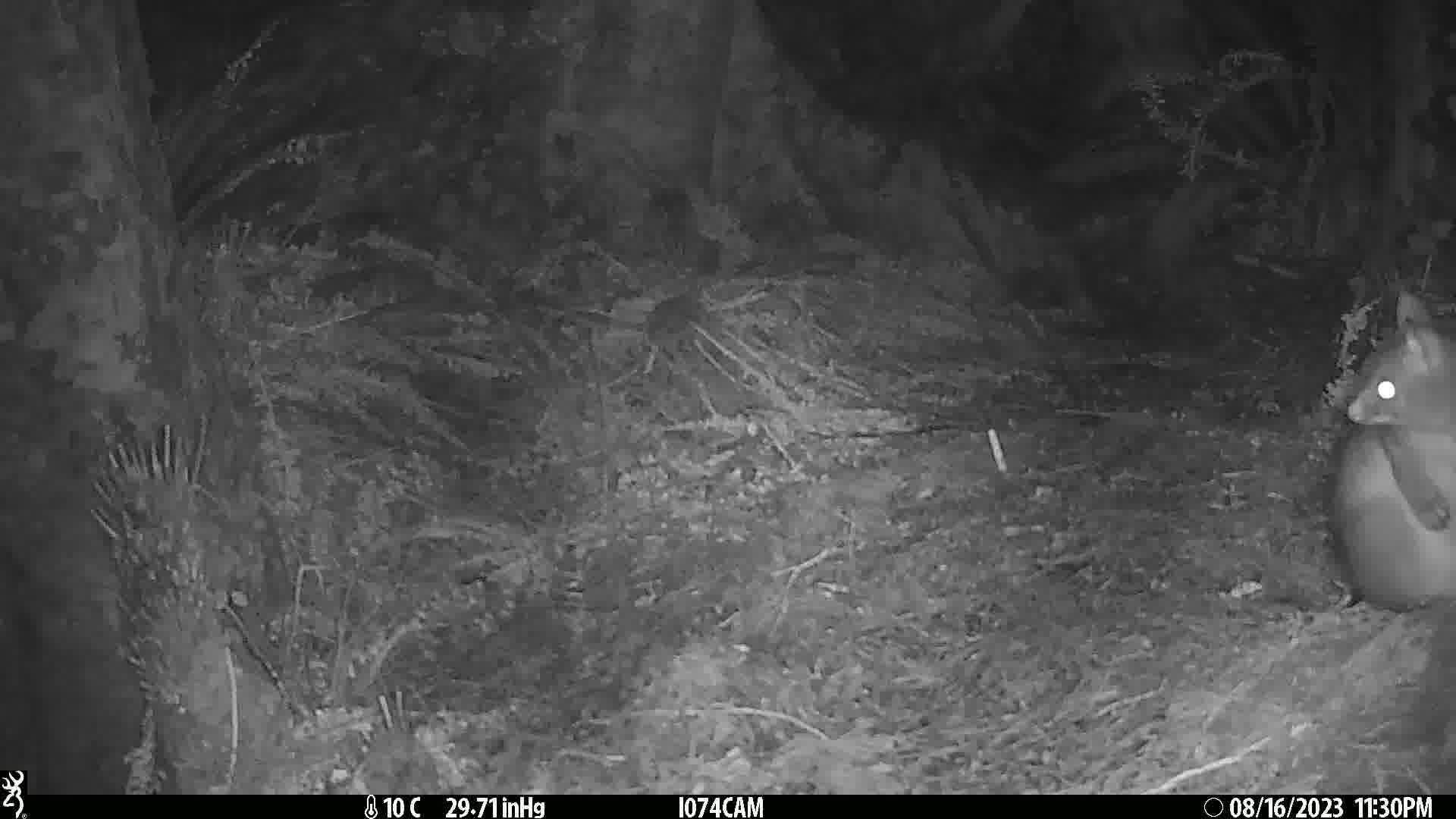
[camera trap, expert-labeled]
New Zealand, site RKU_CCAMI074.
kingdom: Animalia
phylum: Chordata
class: Mammalia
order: Diprotodontia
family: Phalangeridae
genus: Trichosurus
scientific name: Trichosurus vulpecula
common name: common brushtail possum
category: possum